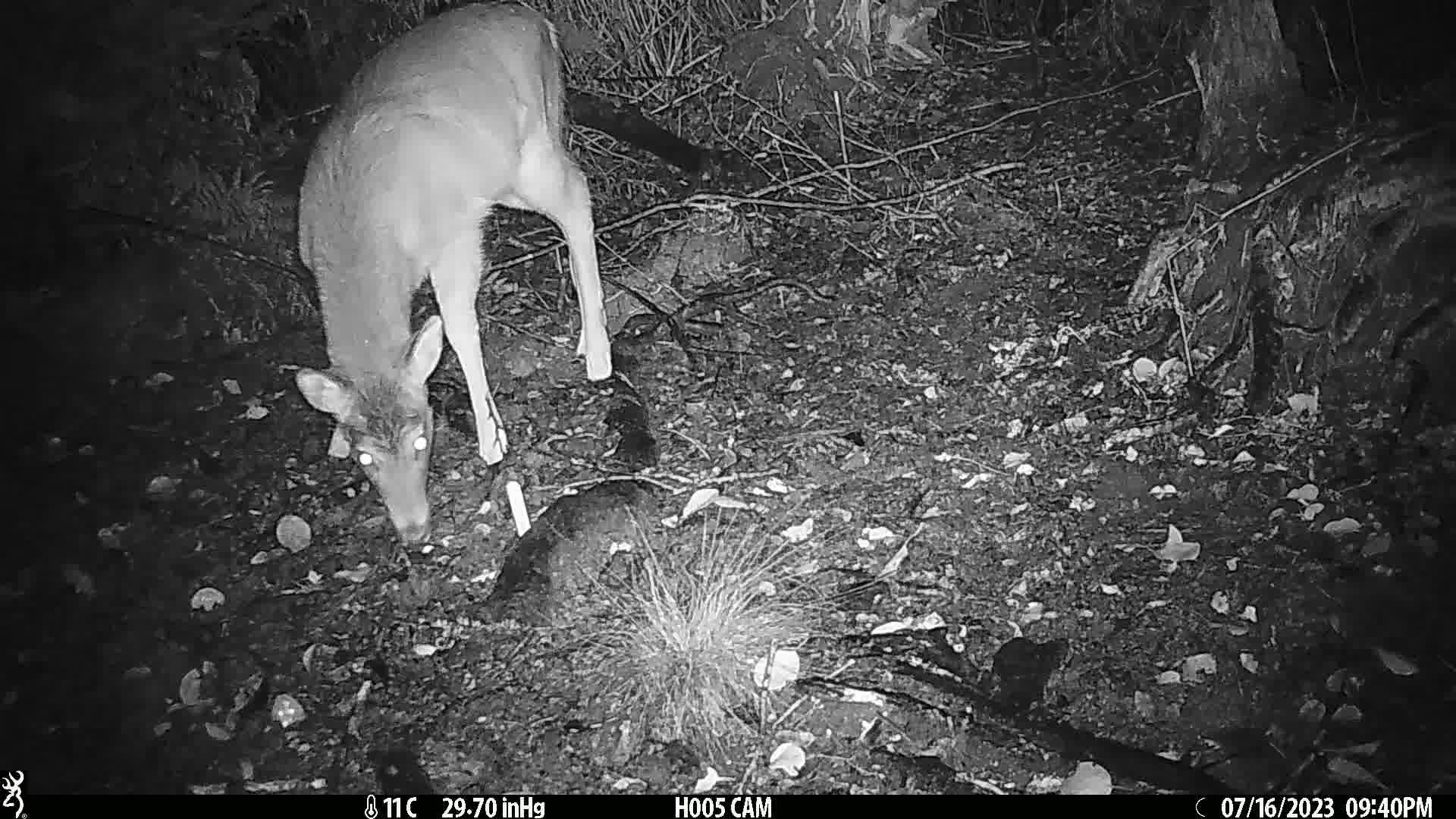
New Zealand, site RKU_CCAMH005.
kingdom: Animalia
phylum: Chordata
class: Mammalia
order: Artiodactyla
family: Cervidae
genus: Odocoileus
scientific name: Odocoileus virginianus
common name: white-tailed deer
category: white tailed deer